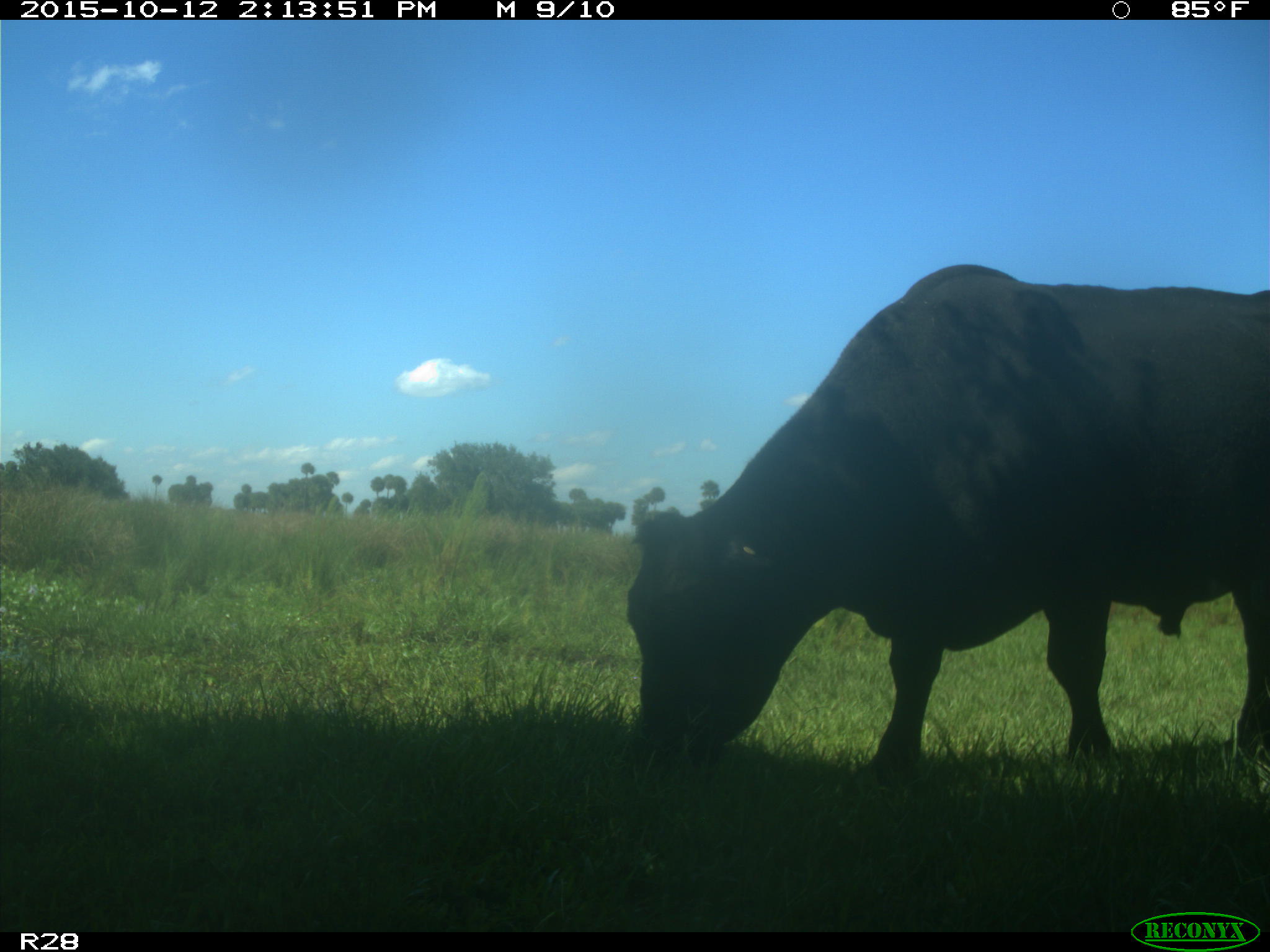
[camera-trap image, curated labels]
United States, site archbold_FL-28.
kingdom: Animalia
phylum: Chordata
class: Mammalia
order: Artiodactyla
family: Bovidae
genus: Bos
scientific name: Bos taurus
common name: domestic cow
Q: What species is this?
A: Bos taurus (domestic cow).